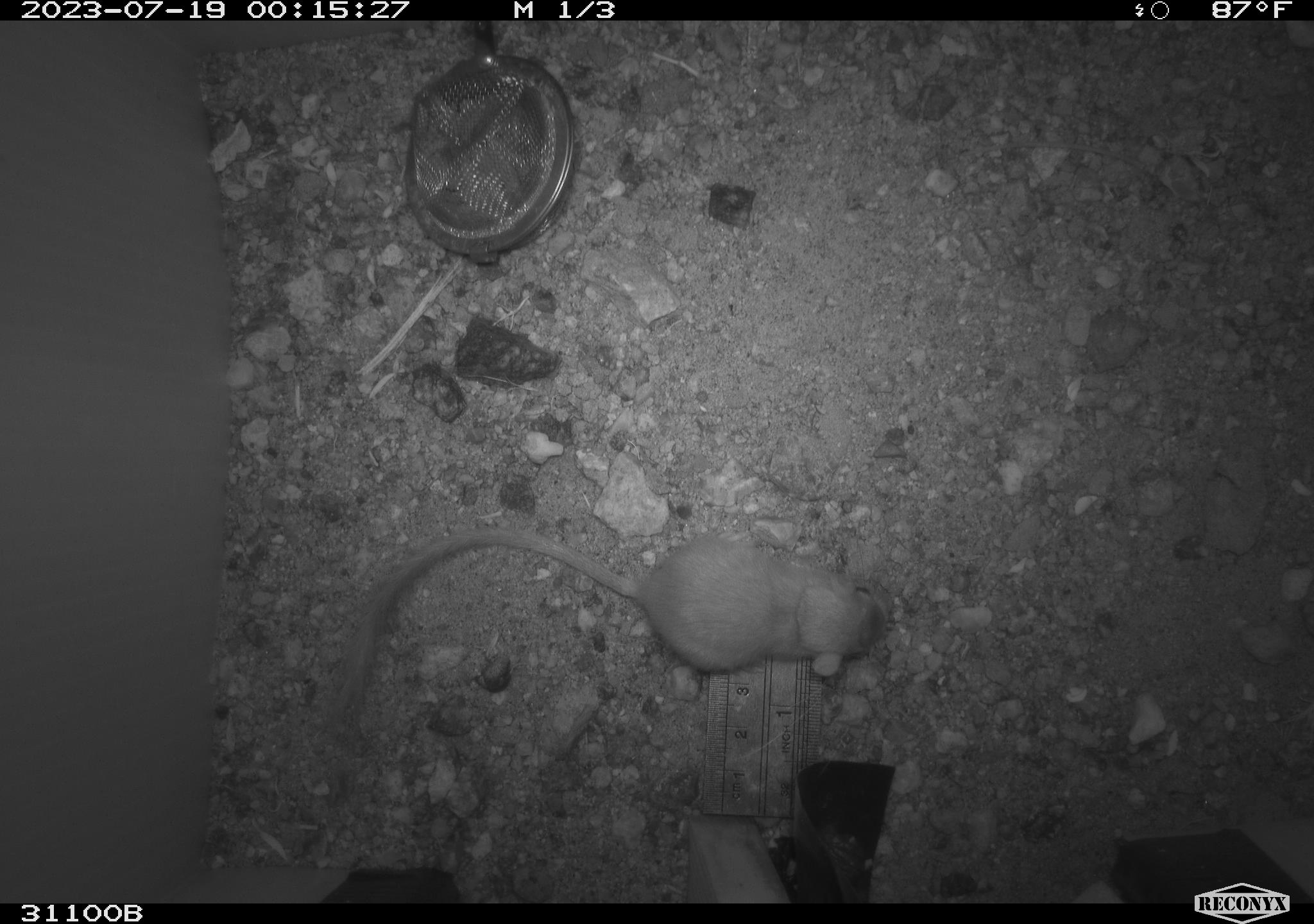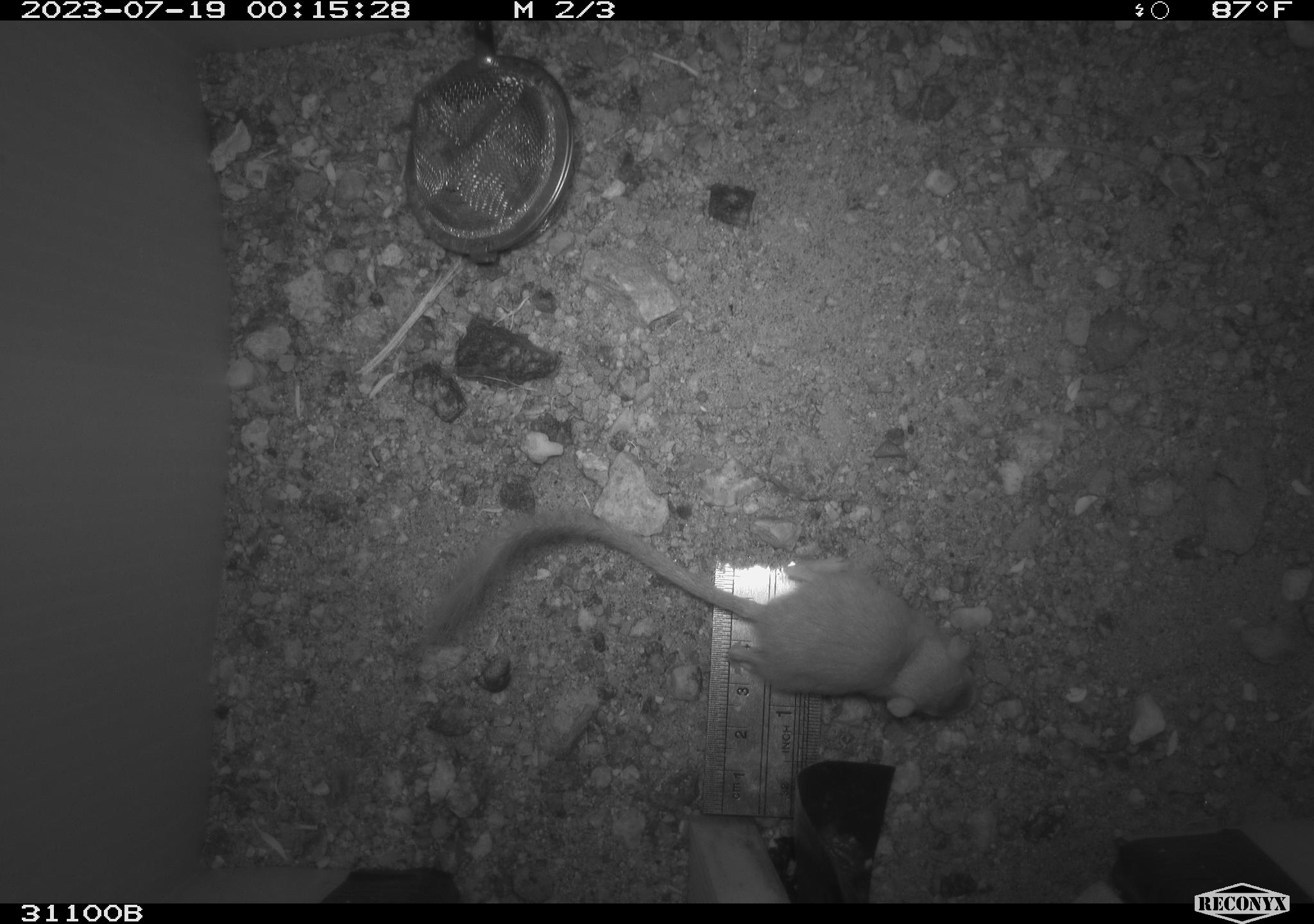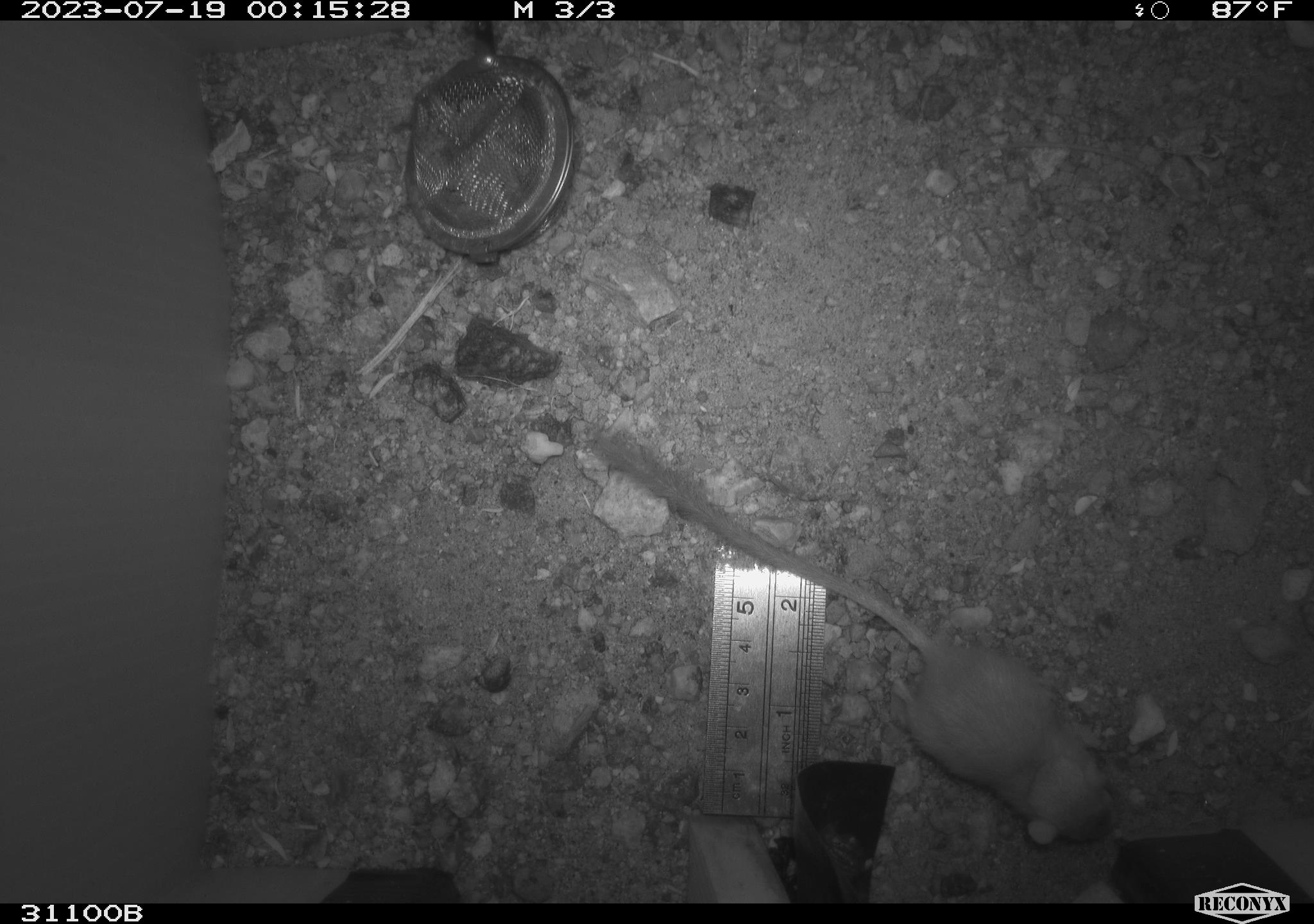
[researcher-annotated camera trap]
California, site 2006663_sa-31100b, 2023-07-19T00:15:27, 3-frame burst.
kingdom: Animalia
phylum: Chordata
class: Mammalia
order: Rodentia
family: Heteromyidae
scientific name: Heteromyidae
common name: kangaroo rats and pocket mice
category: heteromyidae family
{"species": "heteromyidae family (kangaroo rats and pocket mice) (Heteromyidae)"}